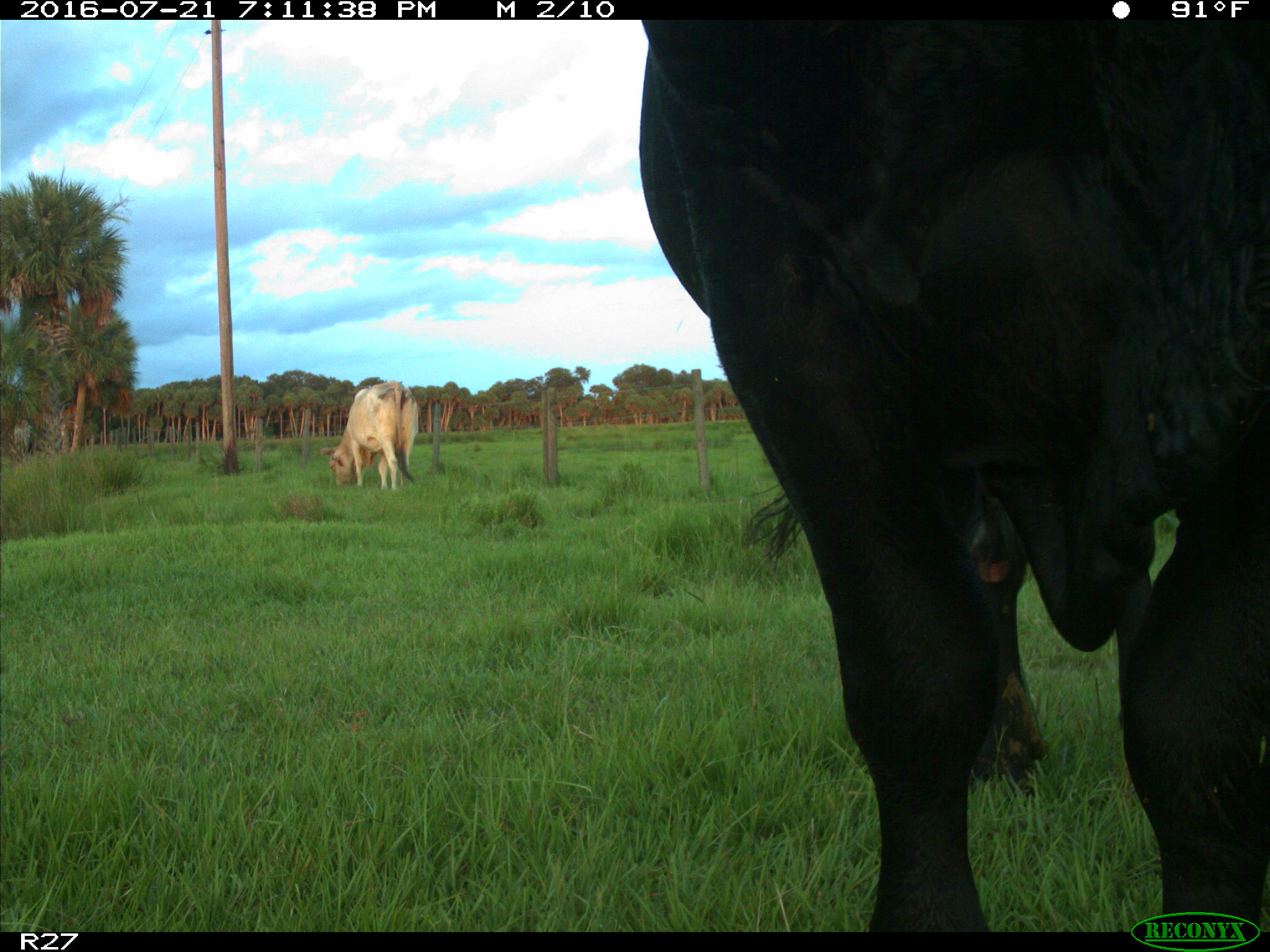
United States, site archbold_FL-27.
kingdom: Animalia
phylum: Chordata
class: Mammalia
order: Artiodactyla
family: Bovidae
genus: Bos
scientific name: Bos taurus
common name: domestic cow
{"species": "Bos taurus (domestic cow)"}